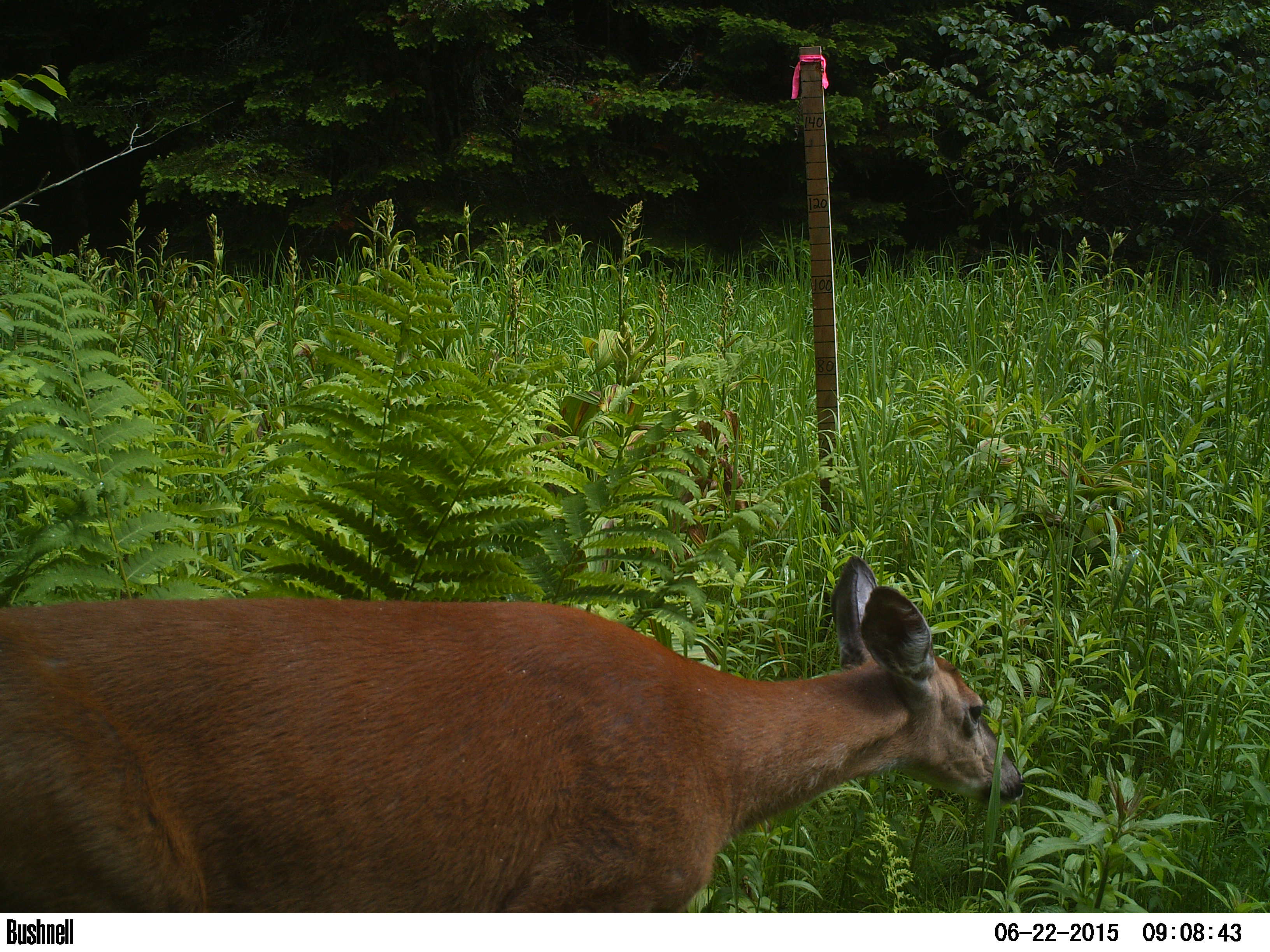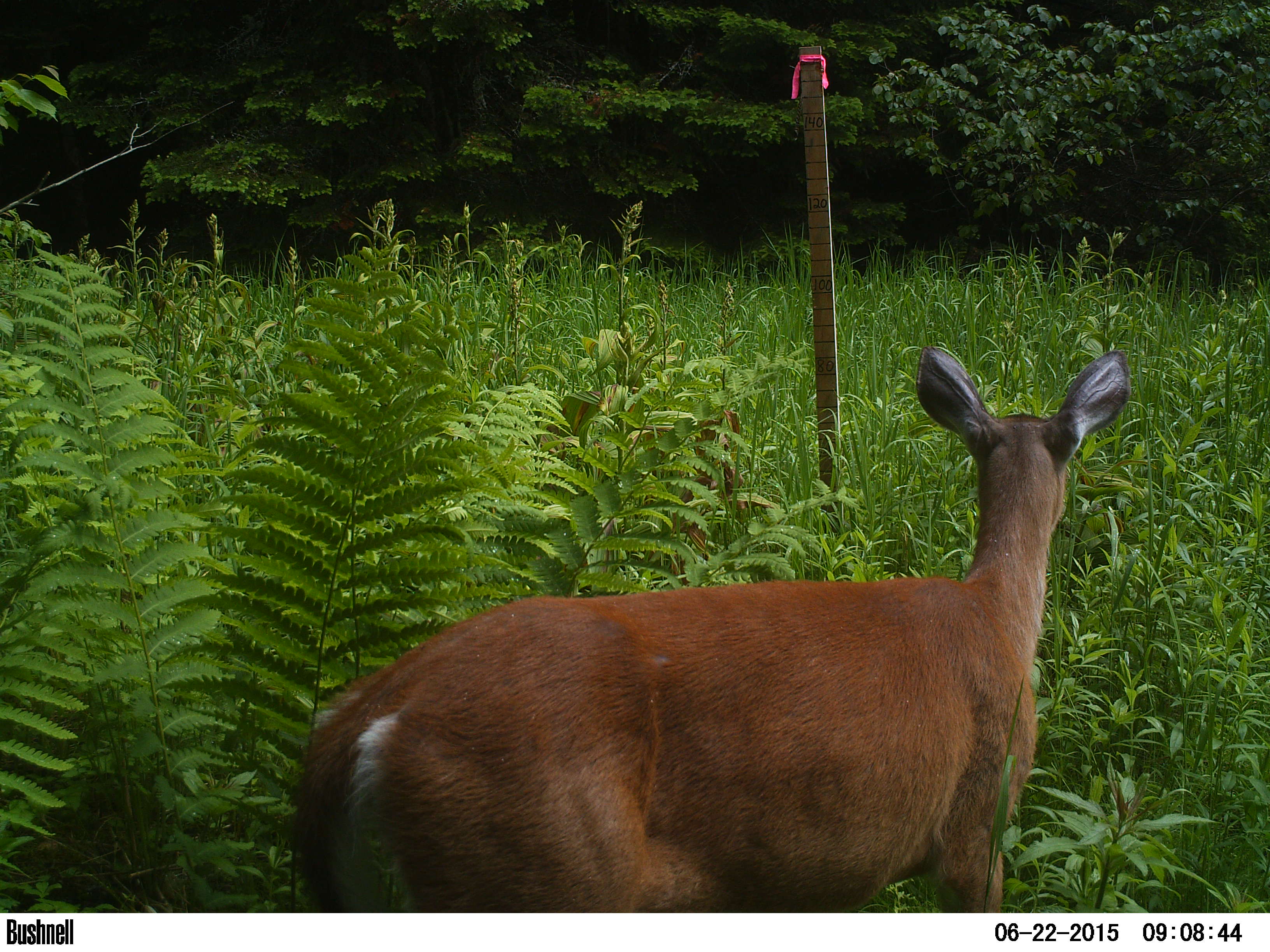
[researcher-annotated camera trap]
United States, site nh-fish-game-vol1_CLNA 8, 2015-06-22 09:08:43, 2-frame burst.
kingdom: Animalia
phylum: Chordata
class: Mammalia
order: Artiodactyla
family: Cervidae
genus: Odocoileus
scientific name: Odocoileus virginianus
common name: white-tailed deer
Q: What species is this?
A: White-tailed deer (Odocoileus virginianus).